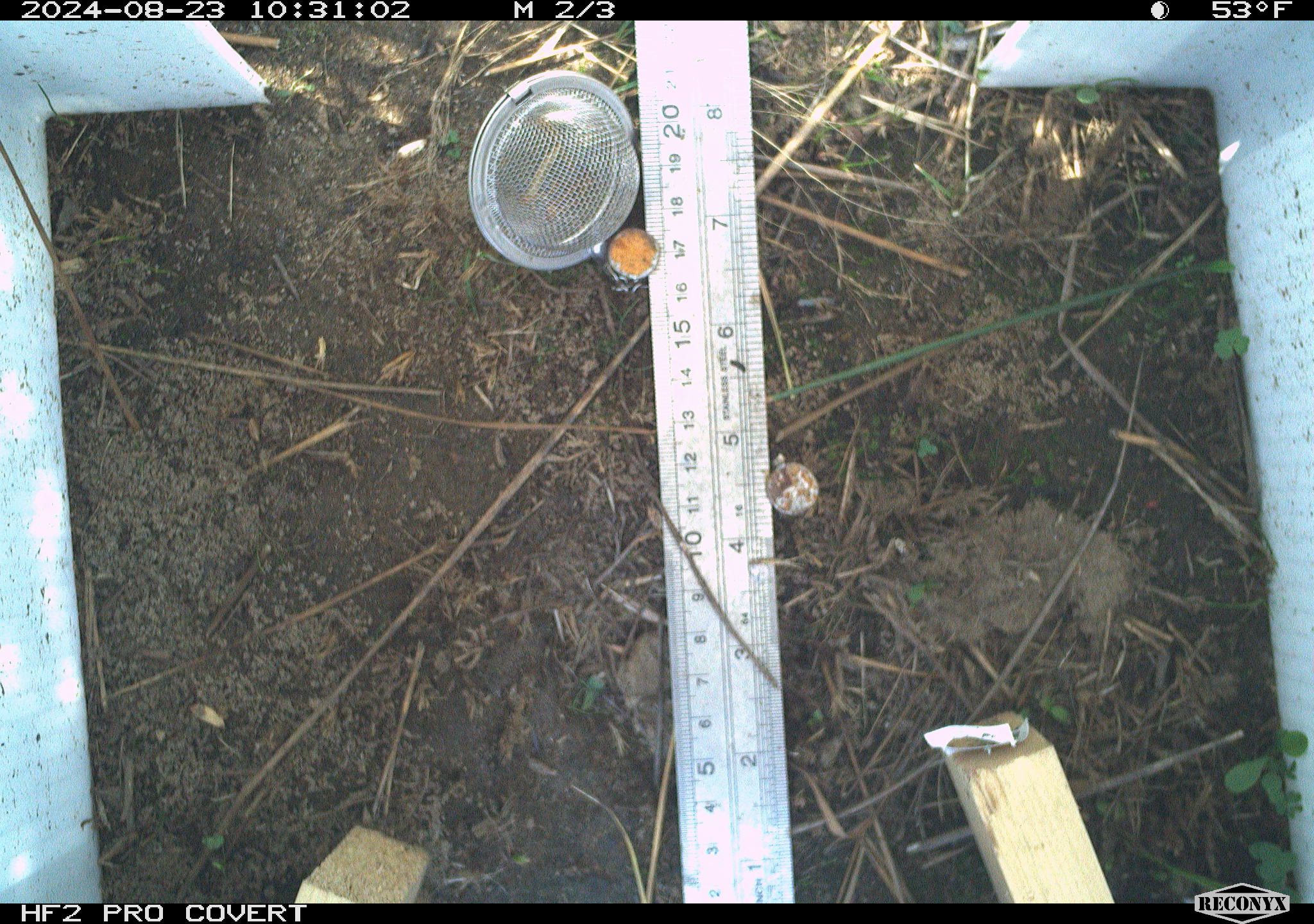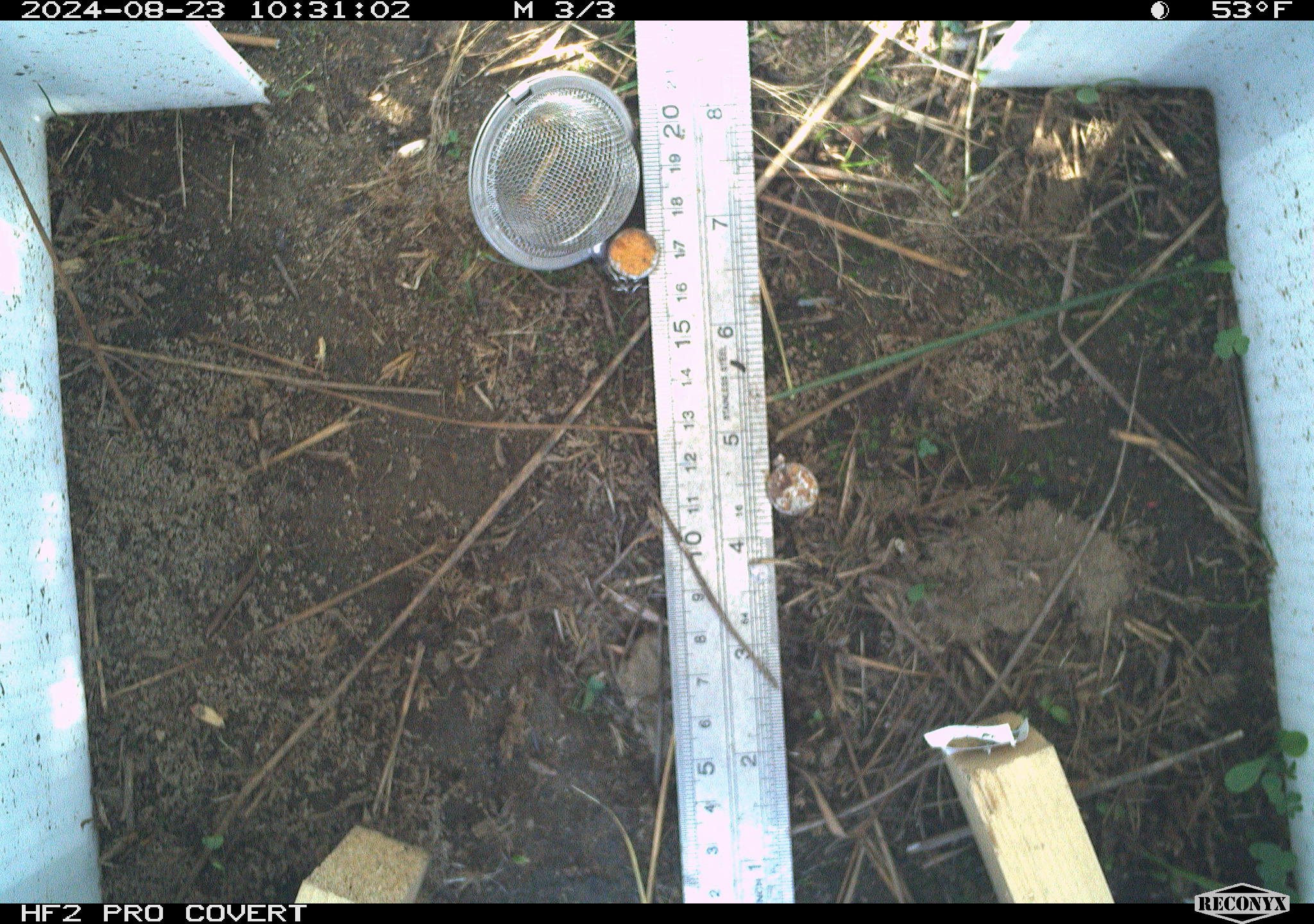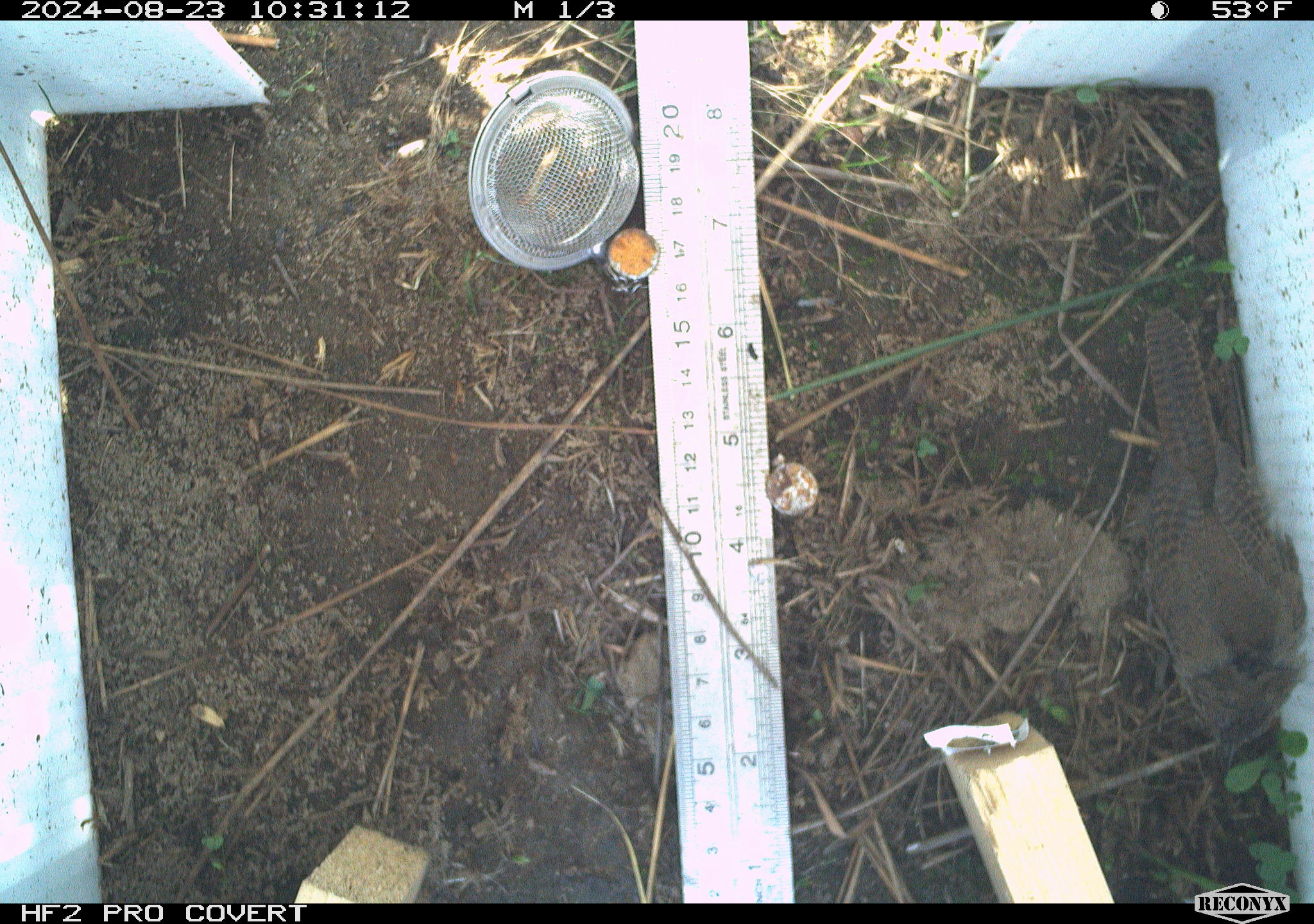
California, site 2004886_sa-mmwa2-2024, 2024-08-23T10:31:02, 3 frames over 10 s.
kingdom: Animalia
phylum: Chordata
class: Aves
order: Passeriformes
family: Troglodytidae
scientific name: Troglodytidae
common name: wren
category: troglodytidae family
Troglodytidae family (wren) (Troglodytidae).